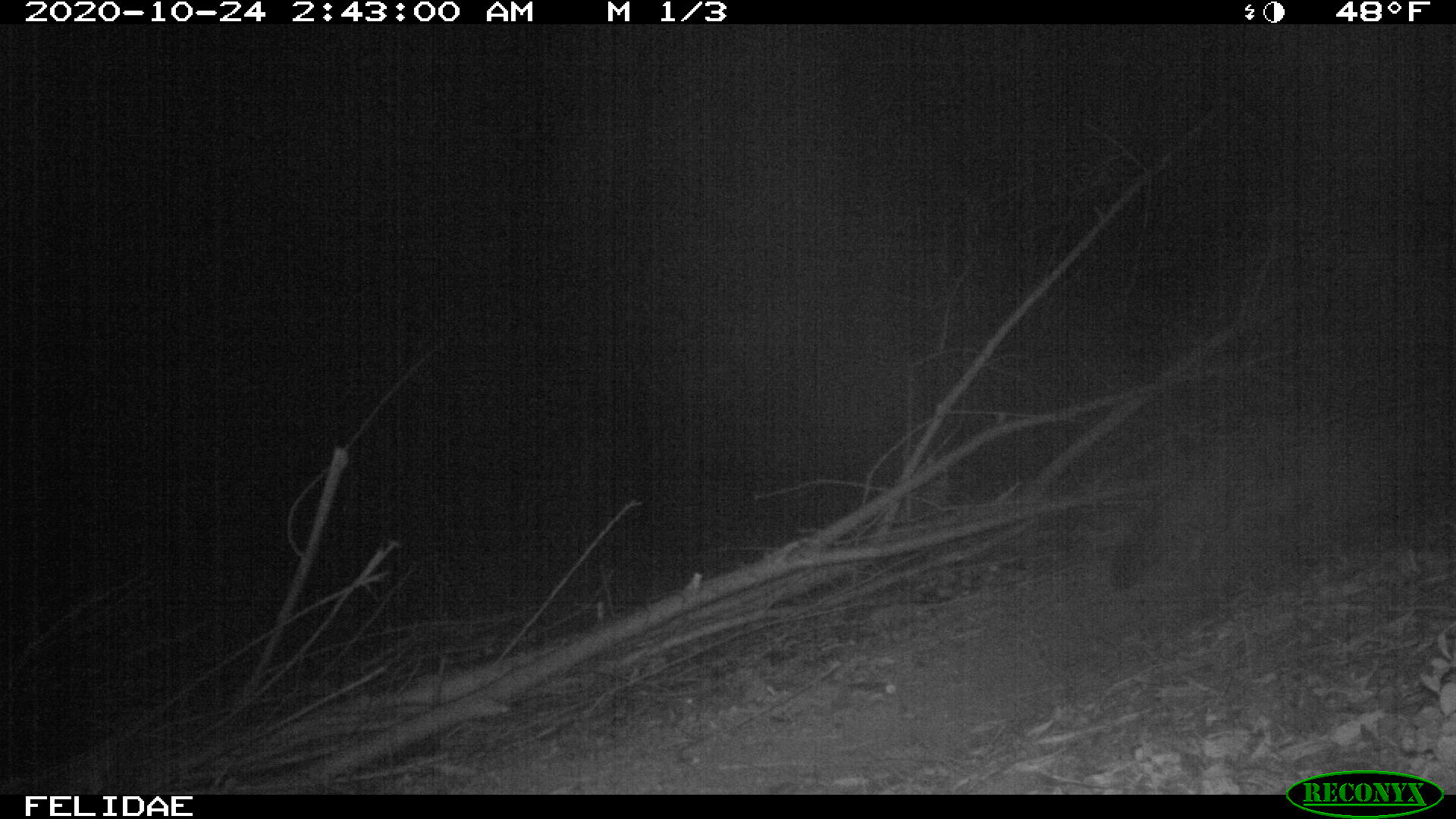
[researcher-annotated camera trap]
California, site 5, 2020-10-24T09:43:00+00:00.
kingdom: Animalia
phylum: Chordata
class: Mammalia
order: Carnivora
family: Canidae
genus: Urocyon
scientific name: Urocyon cinereoargenteus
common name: gray fox